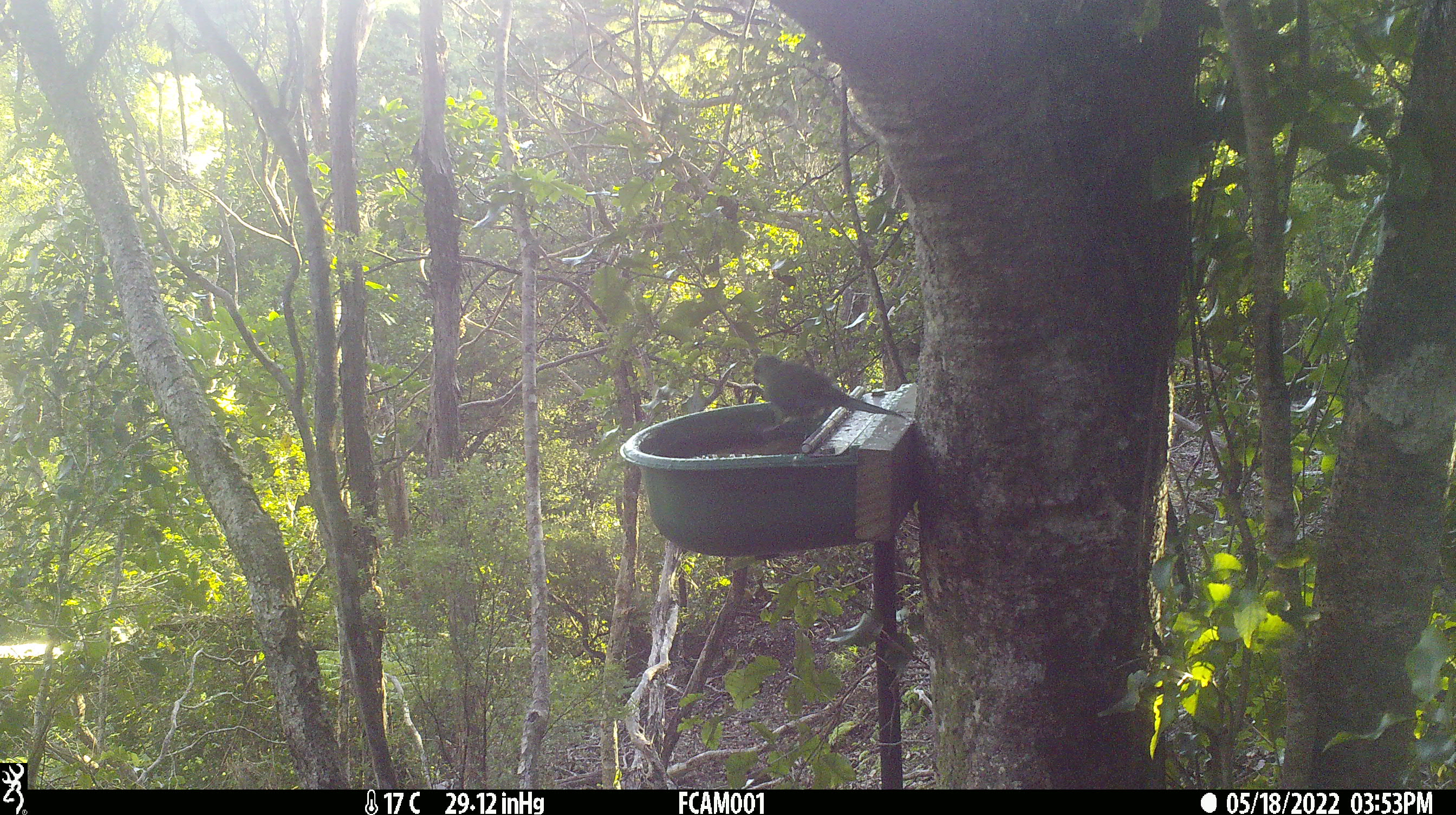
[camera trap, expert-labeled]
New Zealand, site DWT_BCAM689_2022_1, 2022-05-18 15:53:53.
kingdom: Animalia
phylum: Chordata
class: Aves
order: Psittaciformes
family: Psittaculidae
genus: Cyanoramphus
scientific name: Cyanoramphus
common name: parakeet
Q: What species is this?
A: Parakeet (Cyanoramphus).